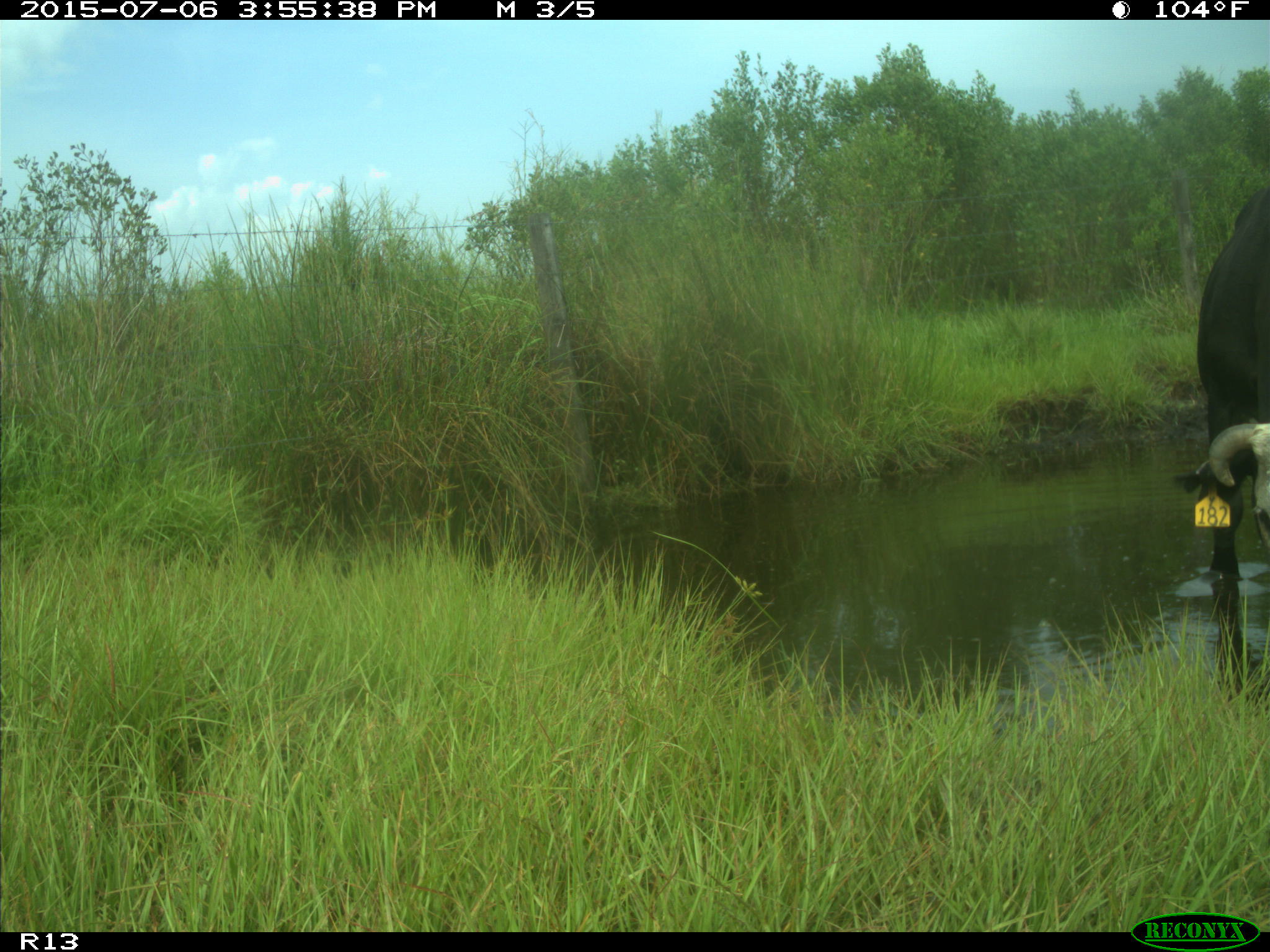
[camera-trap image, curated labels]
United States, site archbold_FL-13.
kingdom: Animalia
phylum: Chordata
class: Mammalia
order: Artiodactyla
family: Bovidae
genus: Bos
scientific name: Bos taurus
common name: domestic cow